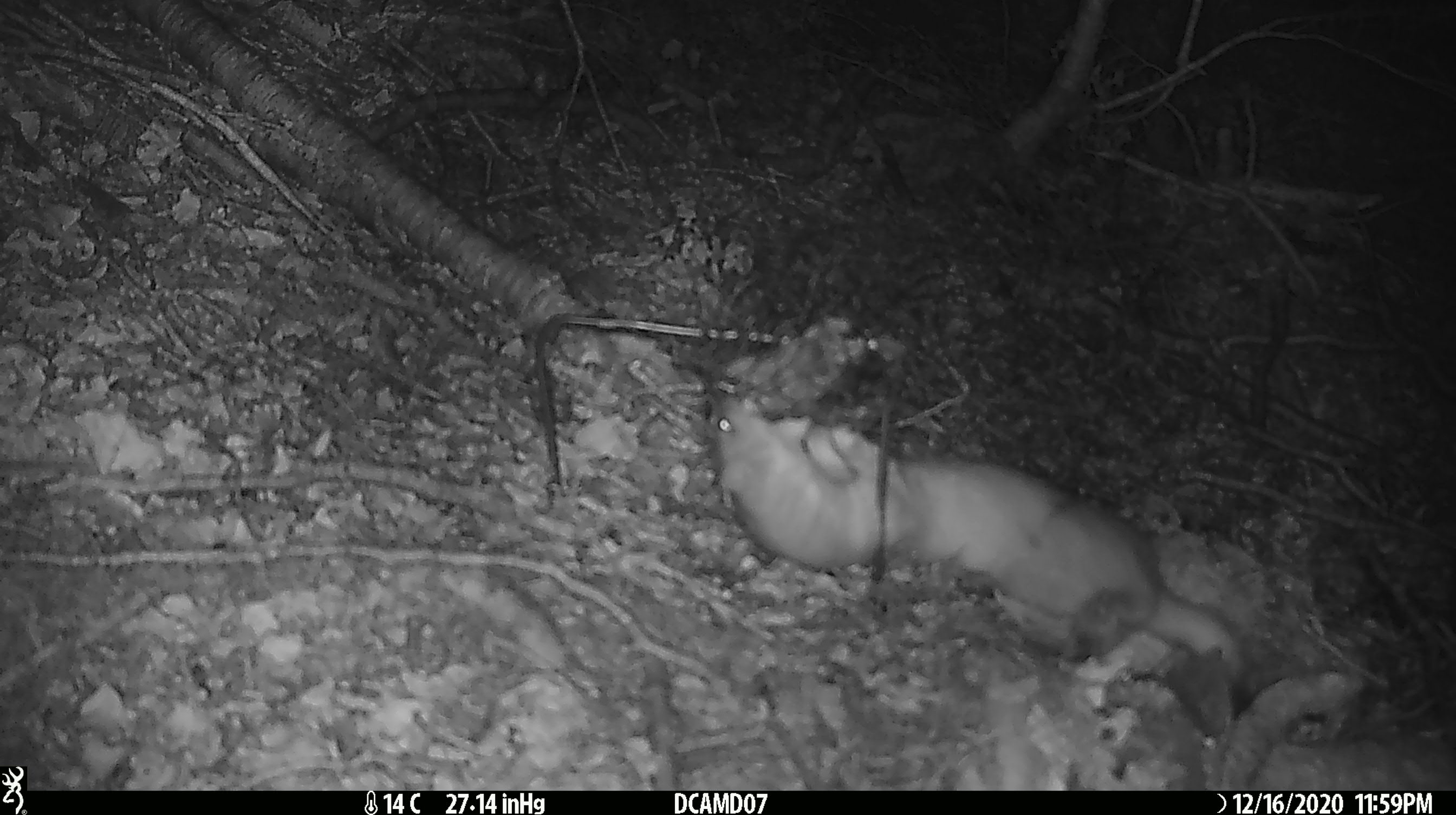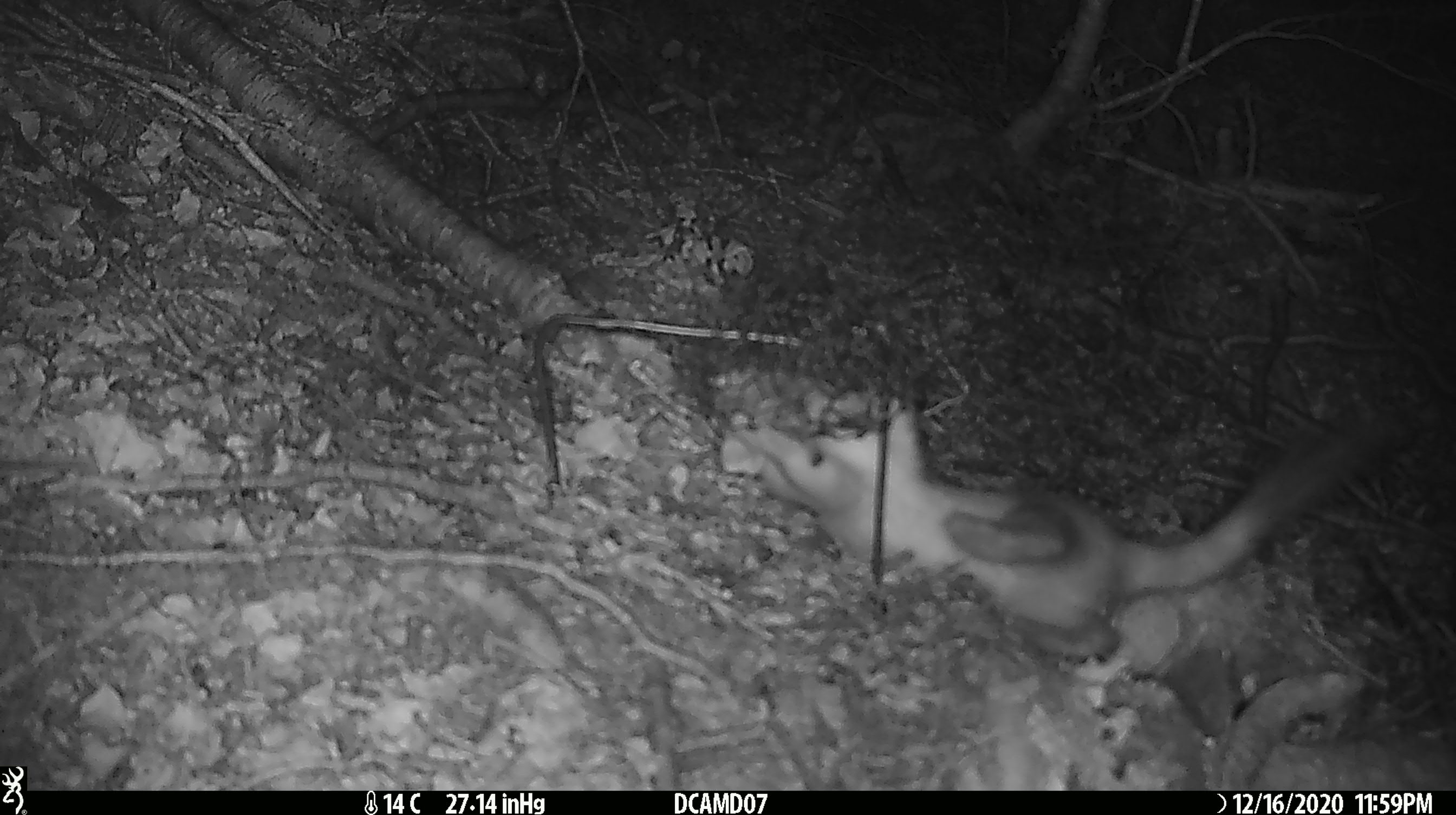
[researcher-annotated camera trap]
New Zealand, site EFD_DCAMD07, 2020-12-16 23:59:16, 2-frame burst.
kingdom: Animalia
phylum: Chordata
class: Mammalia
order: Carnivora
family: Mustelidae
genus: Mustela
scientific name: Mustela erminea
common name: stoat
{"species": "stoat (Mustela erminea)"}